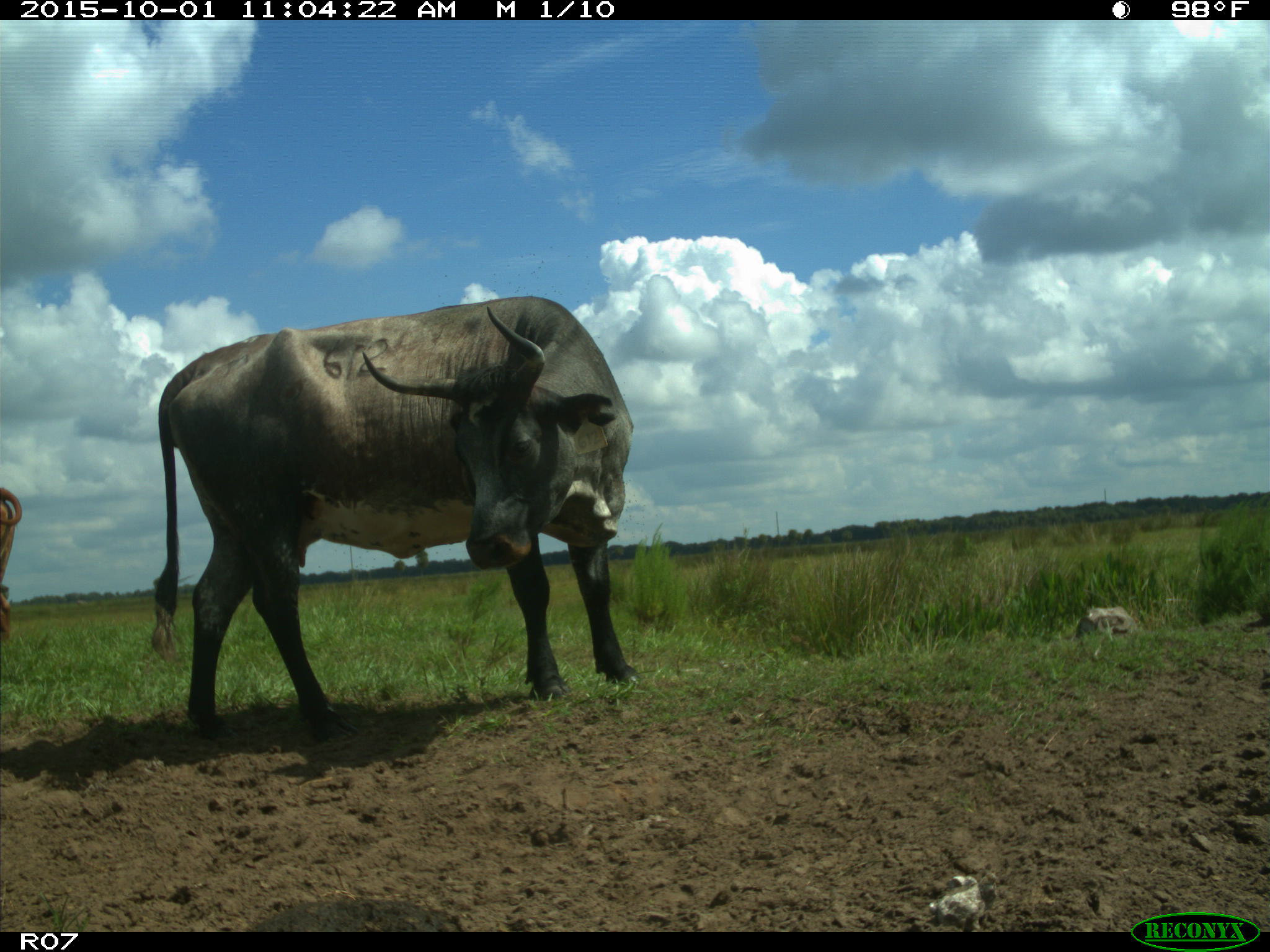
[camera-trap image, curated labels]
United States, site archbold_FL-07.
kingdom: Animalia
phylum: Chordata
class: Mammalia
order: Artiodactyla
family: Bovidae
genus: Bos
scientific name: Bos taurus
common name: domestic cow